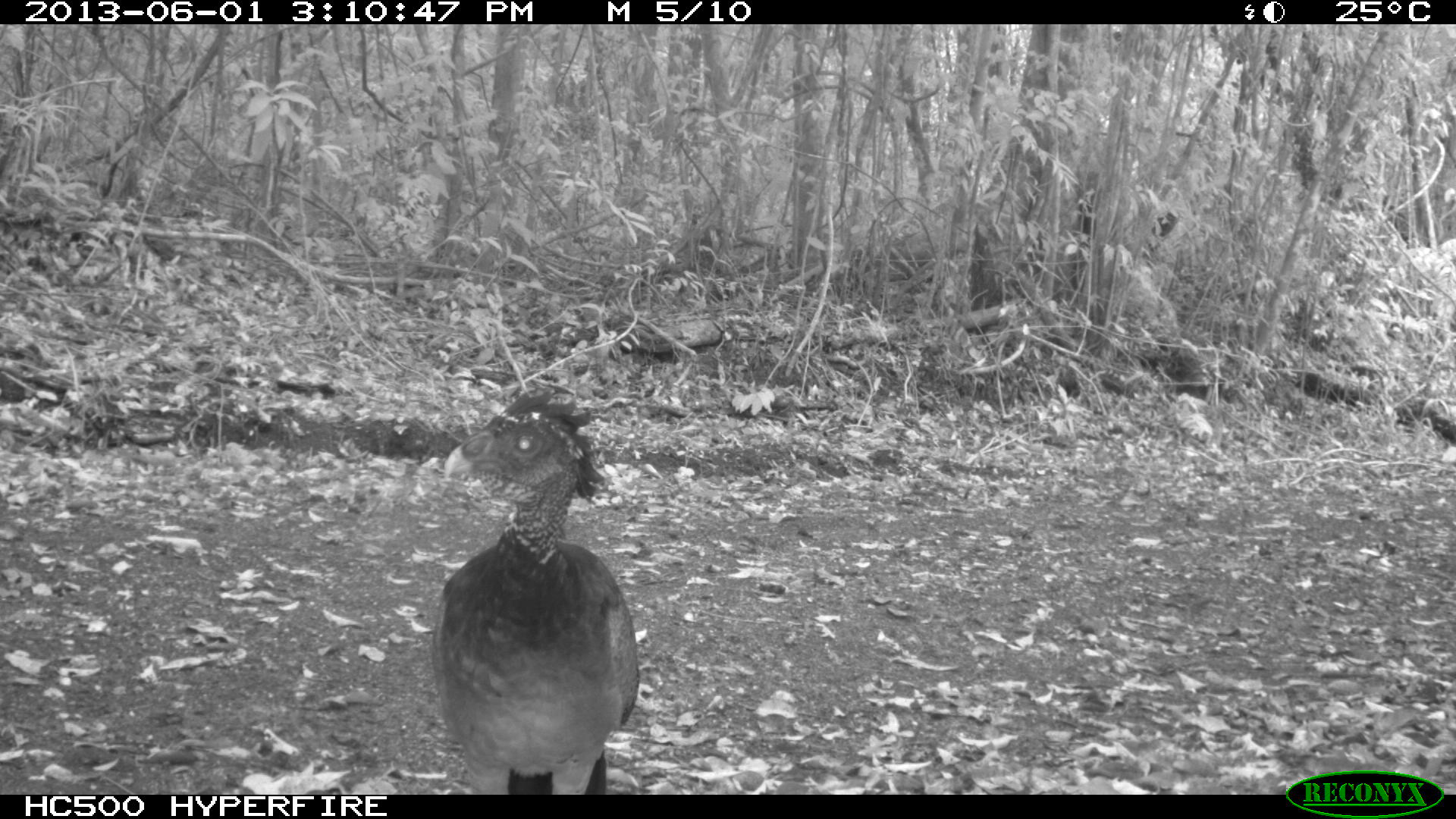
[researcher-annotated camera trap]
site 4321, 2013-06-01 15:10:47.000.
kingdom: Animalia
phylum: Chordata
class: Aves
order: Galliformes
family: Cracidae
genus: Crax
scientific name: Crax rubra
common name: great curassow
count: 1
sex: female